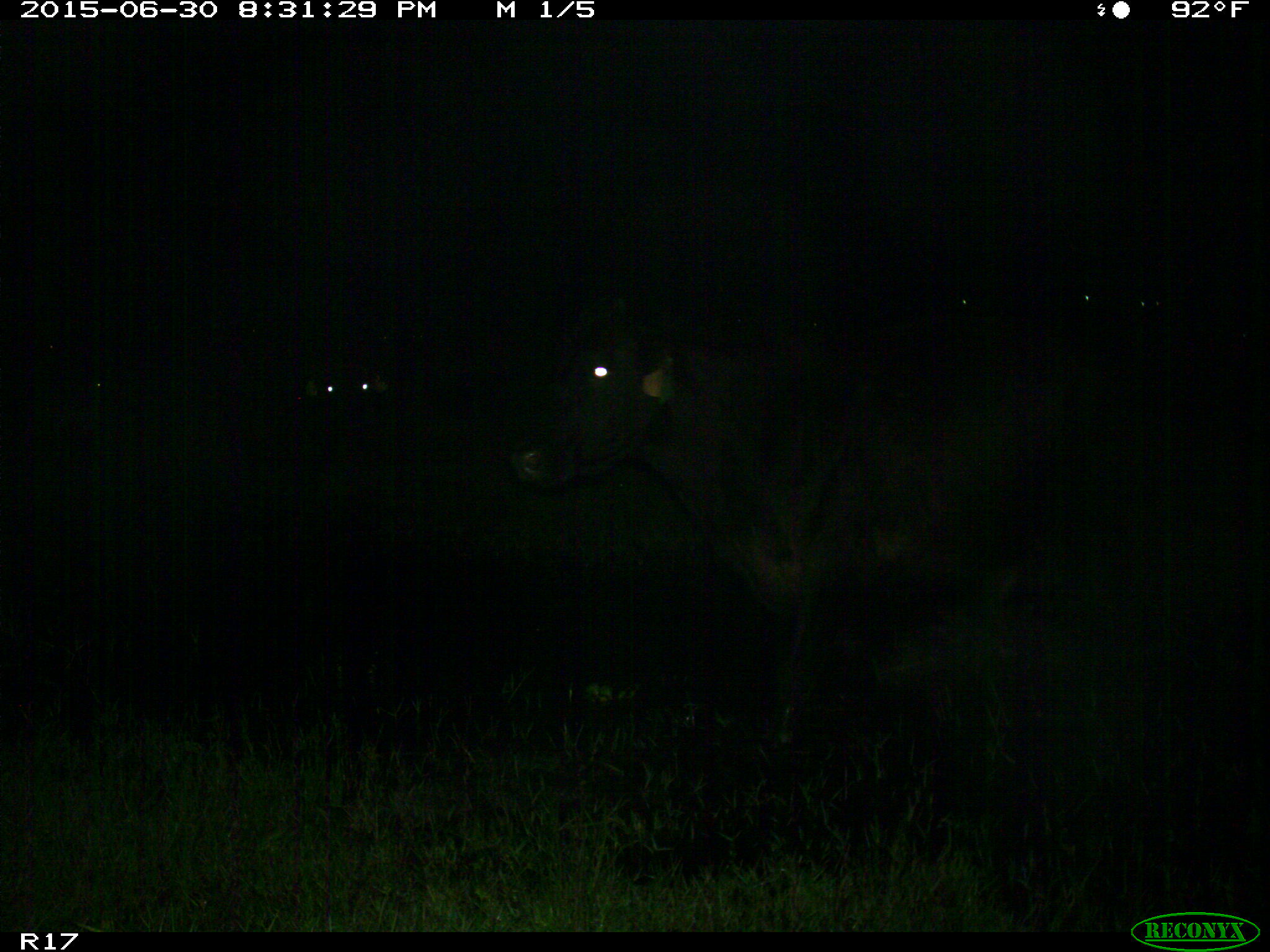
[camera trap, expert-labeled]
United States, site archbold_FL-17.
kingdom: Animalia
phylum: Chordata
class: Mammalia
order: Artiodactyla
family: Bovidae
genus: Bos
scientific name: Bos taurus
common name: domestic cow